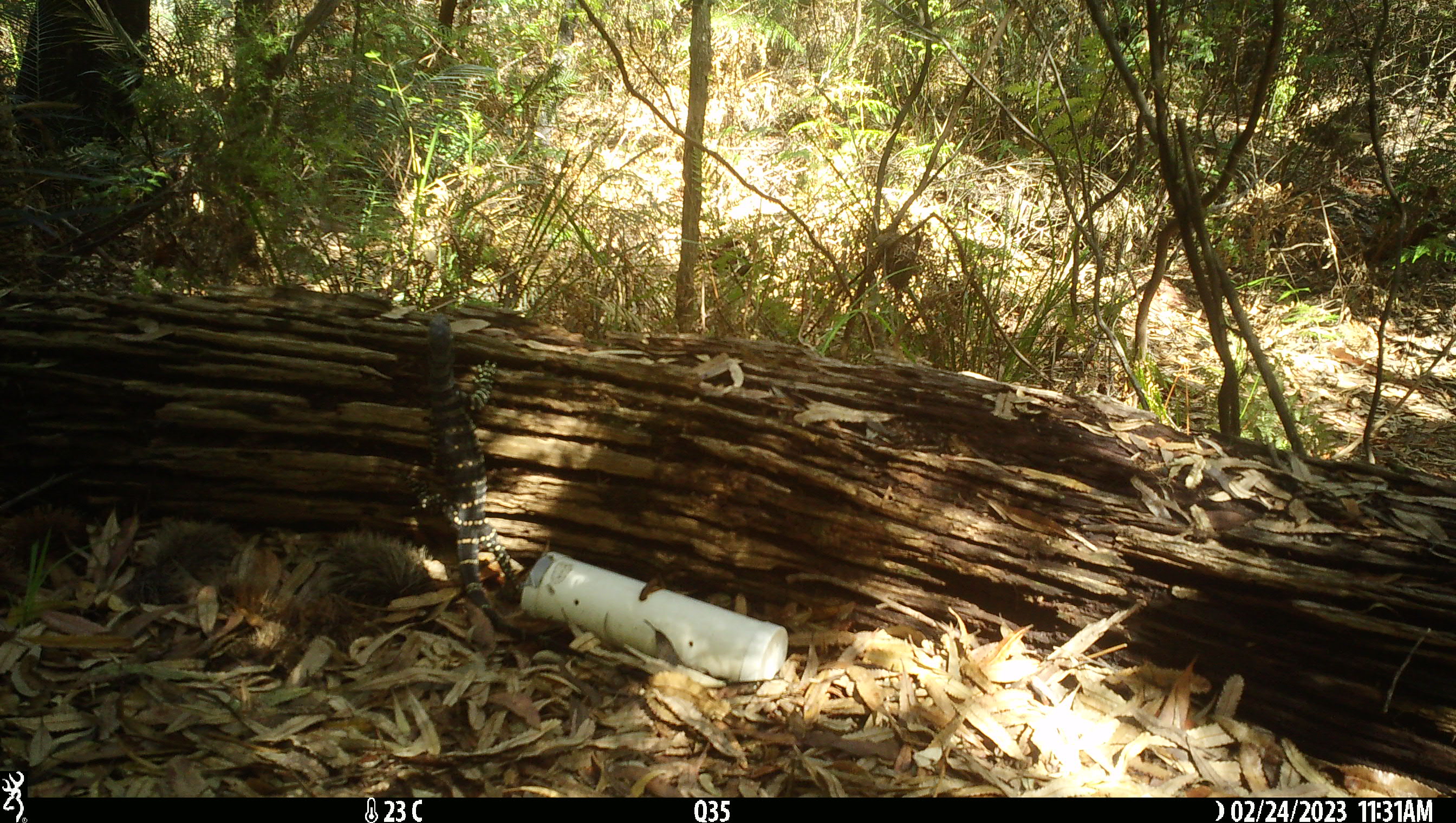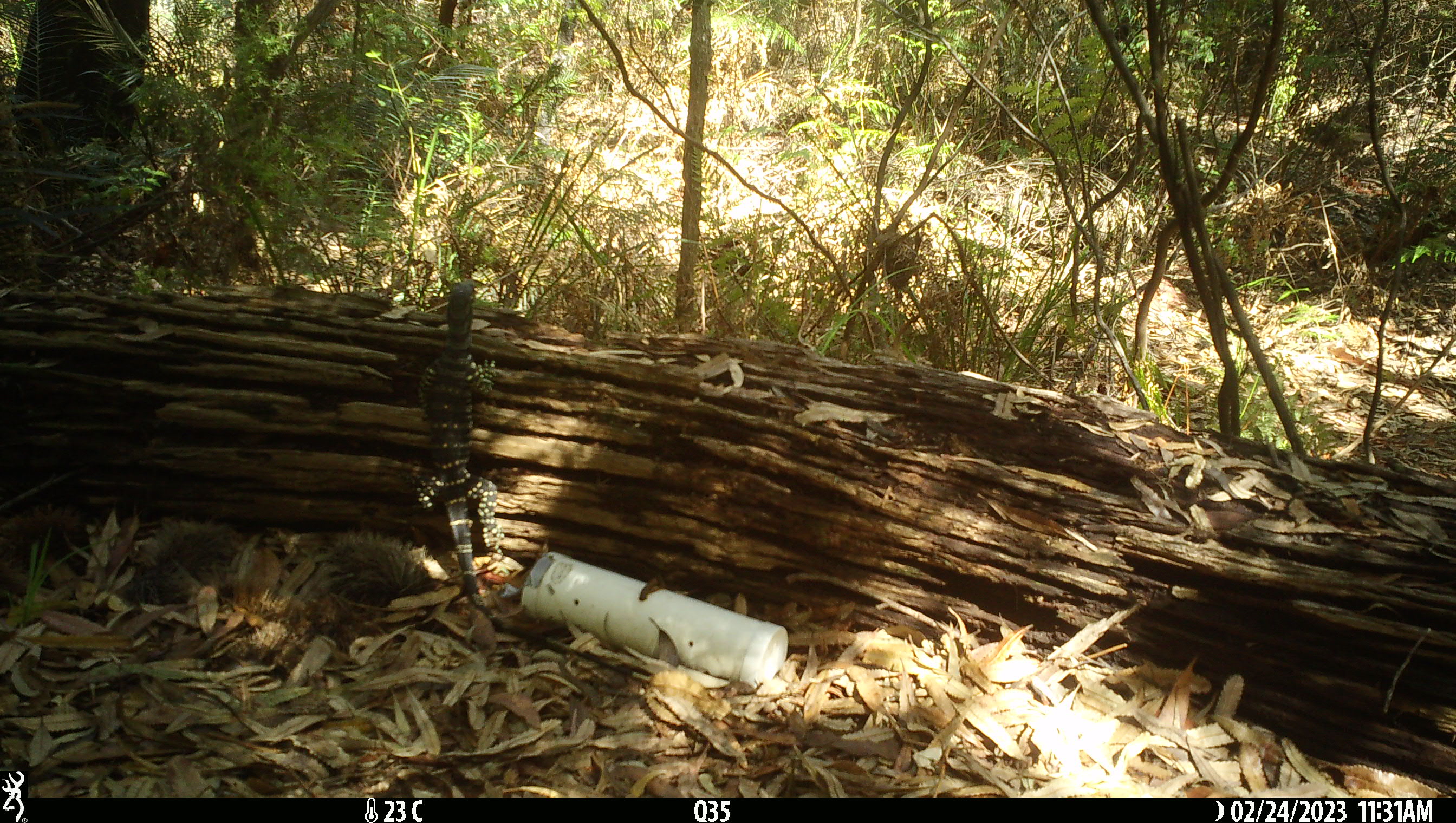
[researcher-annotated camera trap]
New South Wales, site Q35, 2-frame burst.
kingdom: Animalia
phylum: Chordata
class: Reptilia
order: Squamata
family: Varanidae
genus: Varanus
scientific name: Varanus varius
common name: lace monitor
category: goanna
Goanna (lace monitor) (Varanus varius).